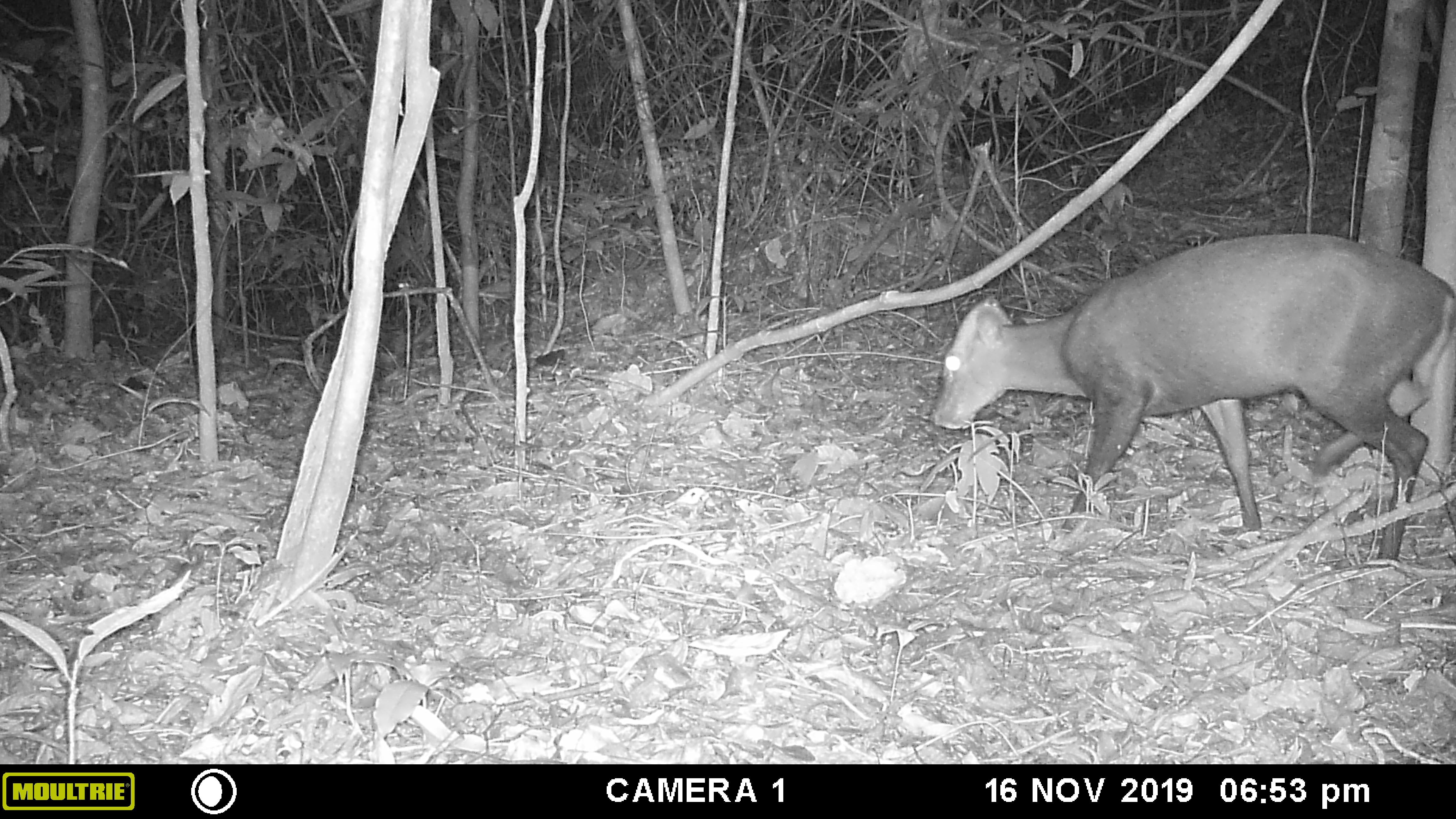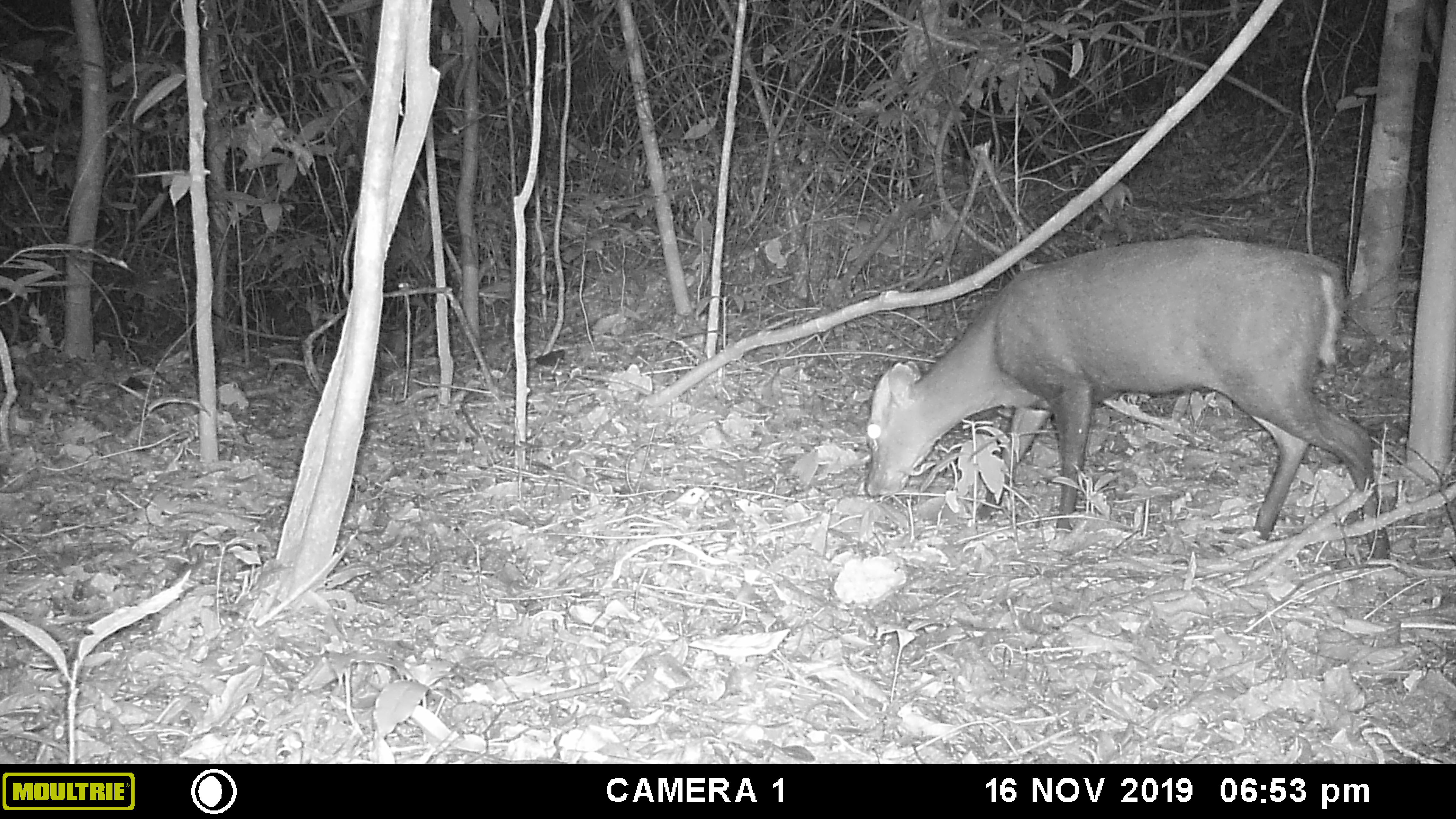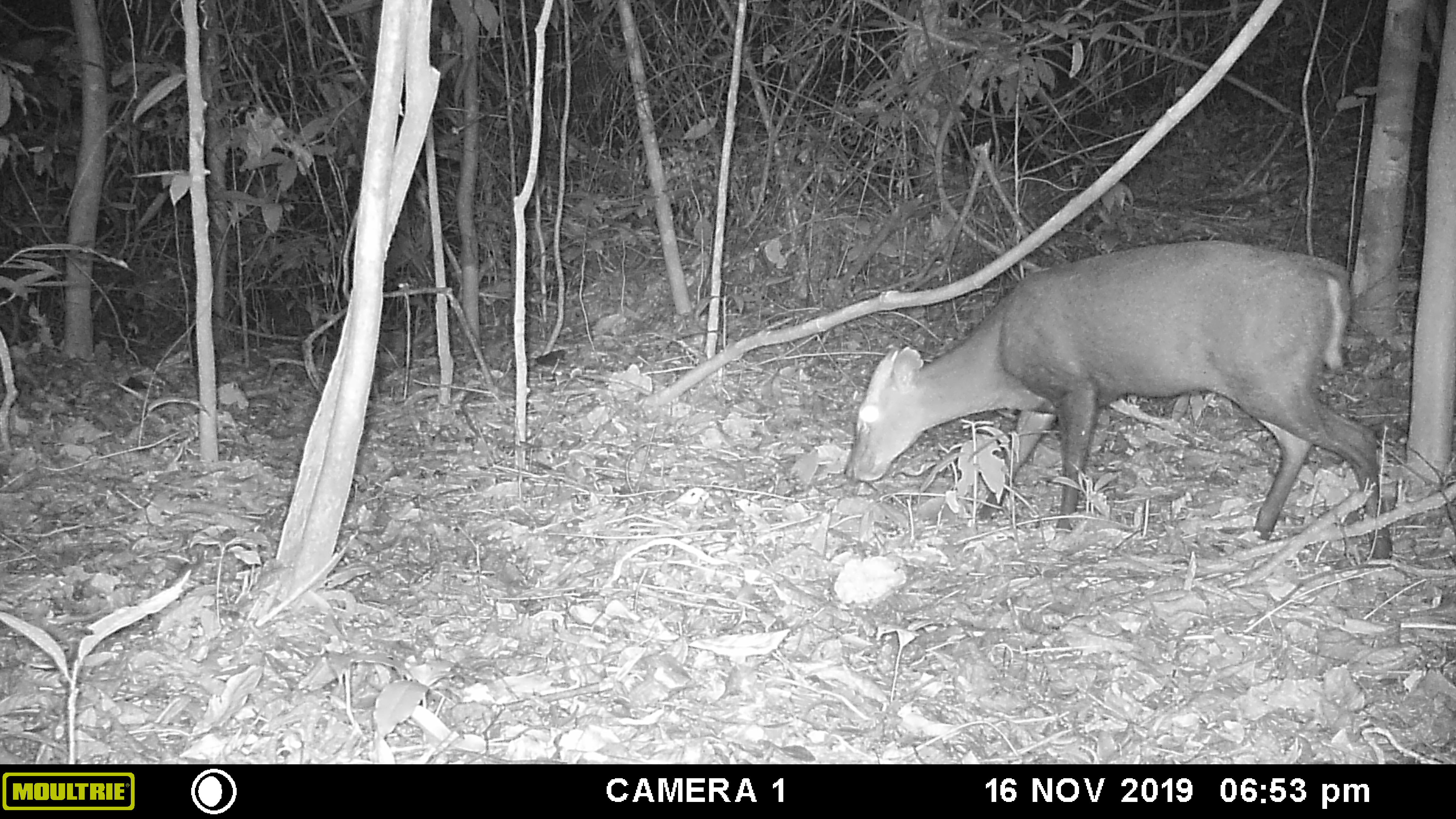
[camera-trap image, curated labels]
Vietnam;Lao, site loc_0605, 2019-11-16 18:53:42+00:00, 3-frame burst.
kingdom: Animalia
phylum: Chordata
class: Mammalia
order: Artiodactyla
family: Cervidae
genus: Muntiacus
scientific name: Muntiacus rooseveltorum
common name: roosevelt's muntjac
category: roosevelts muntjac group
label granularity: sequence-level